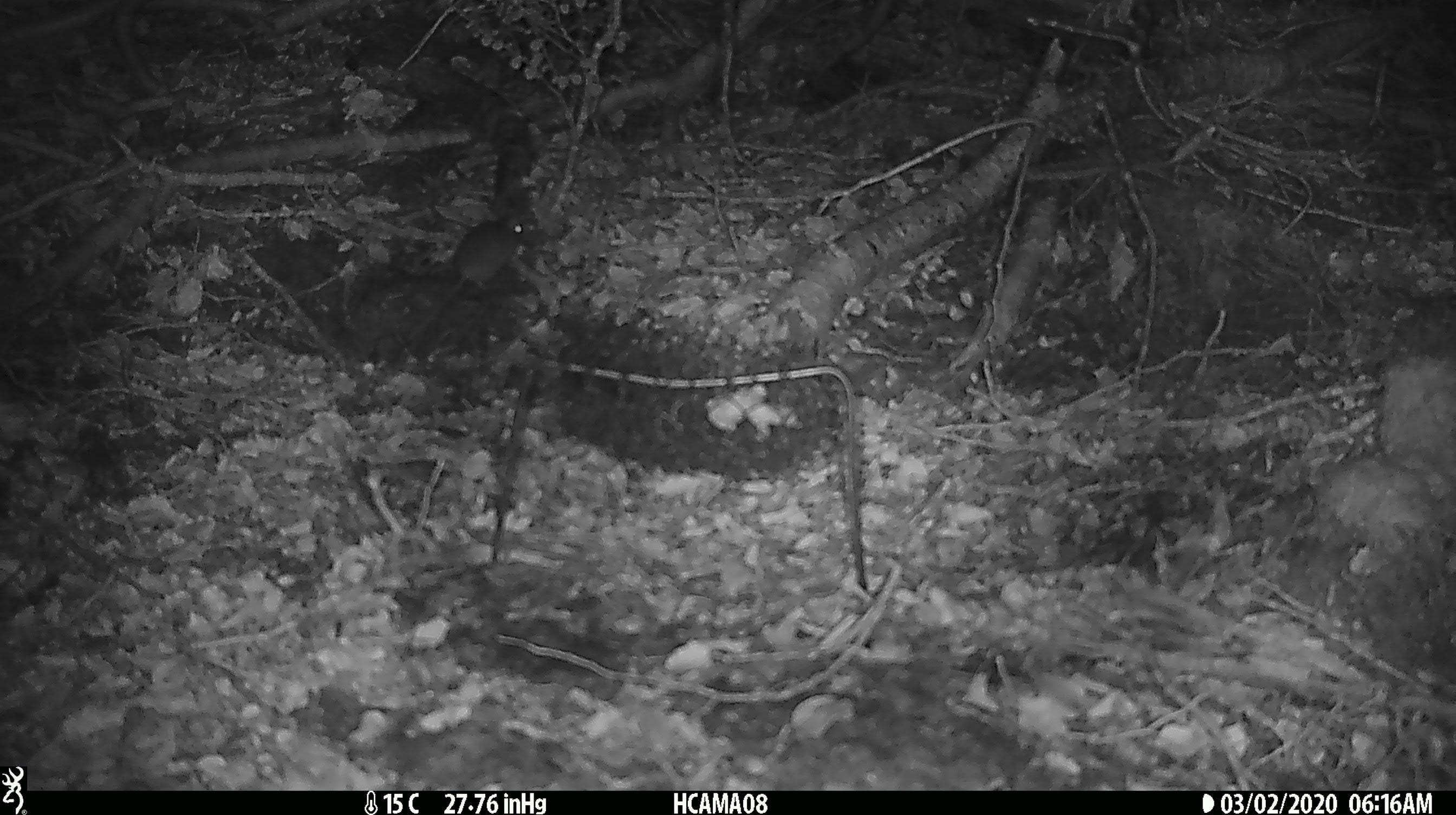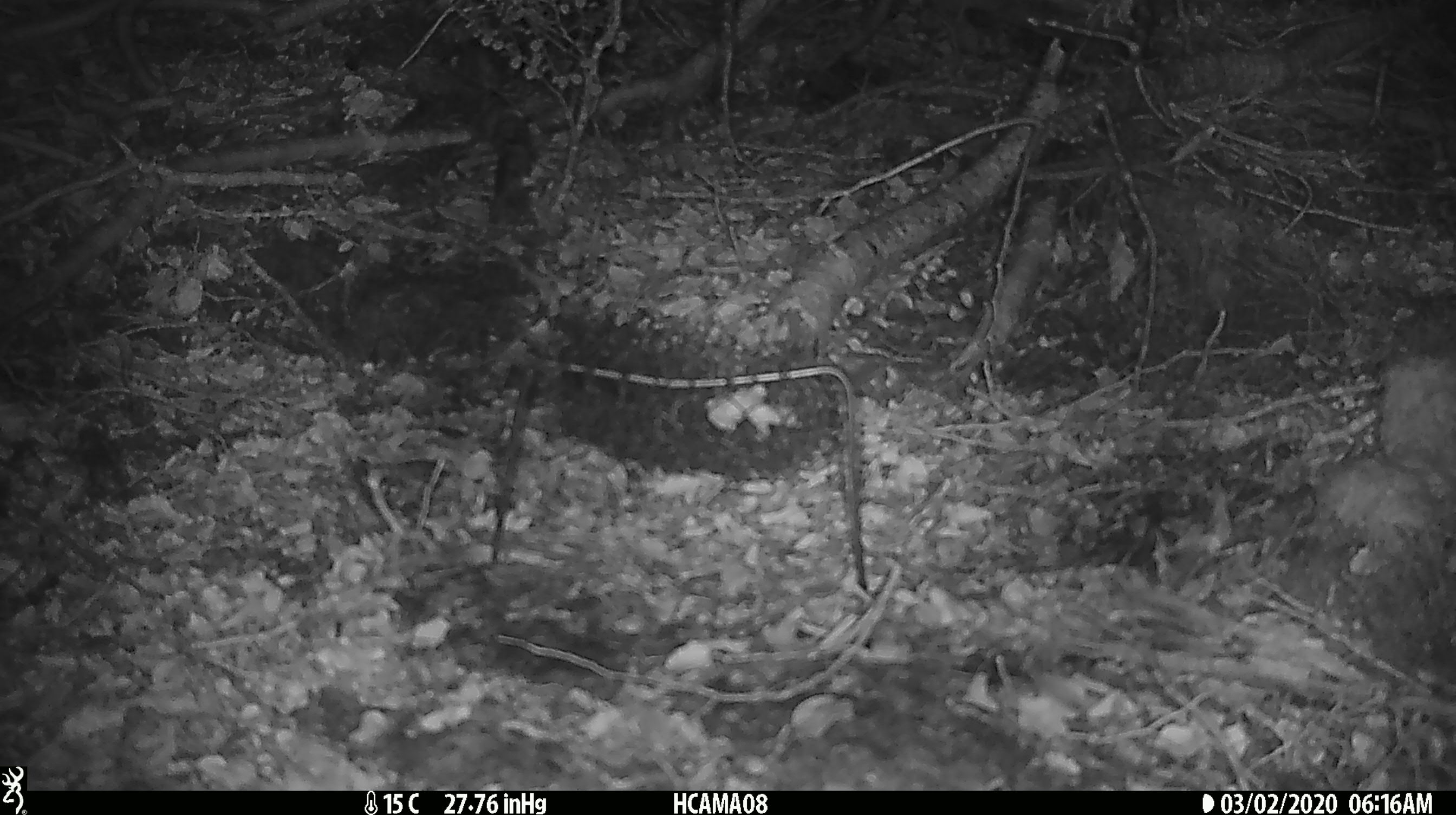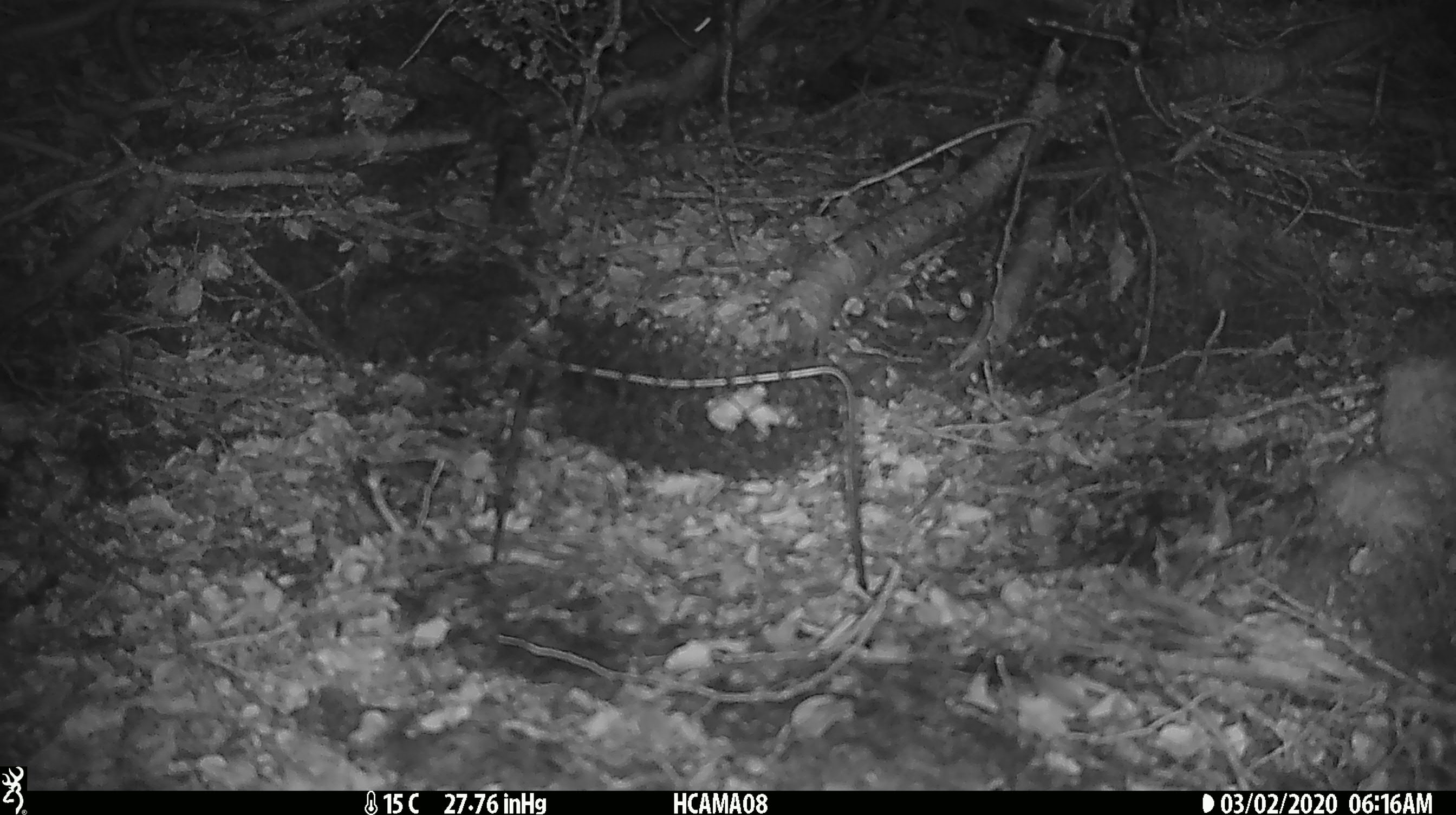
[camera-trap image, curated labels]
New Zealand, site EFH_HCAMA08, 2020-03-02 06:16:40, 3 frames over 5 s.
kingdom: Animalia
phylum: Chordata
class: Mammalia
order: Rodentia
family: Muridae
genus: Mus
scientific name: Mus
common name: mouse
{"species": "mouse (Mus)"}